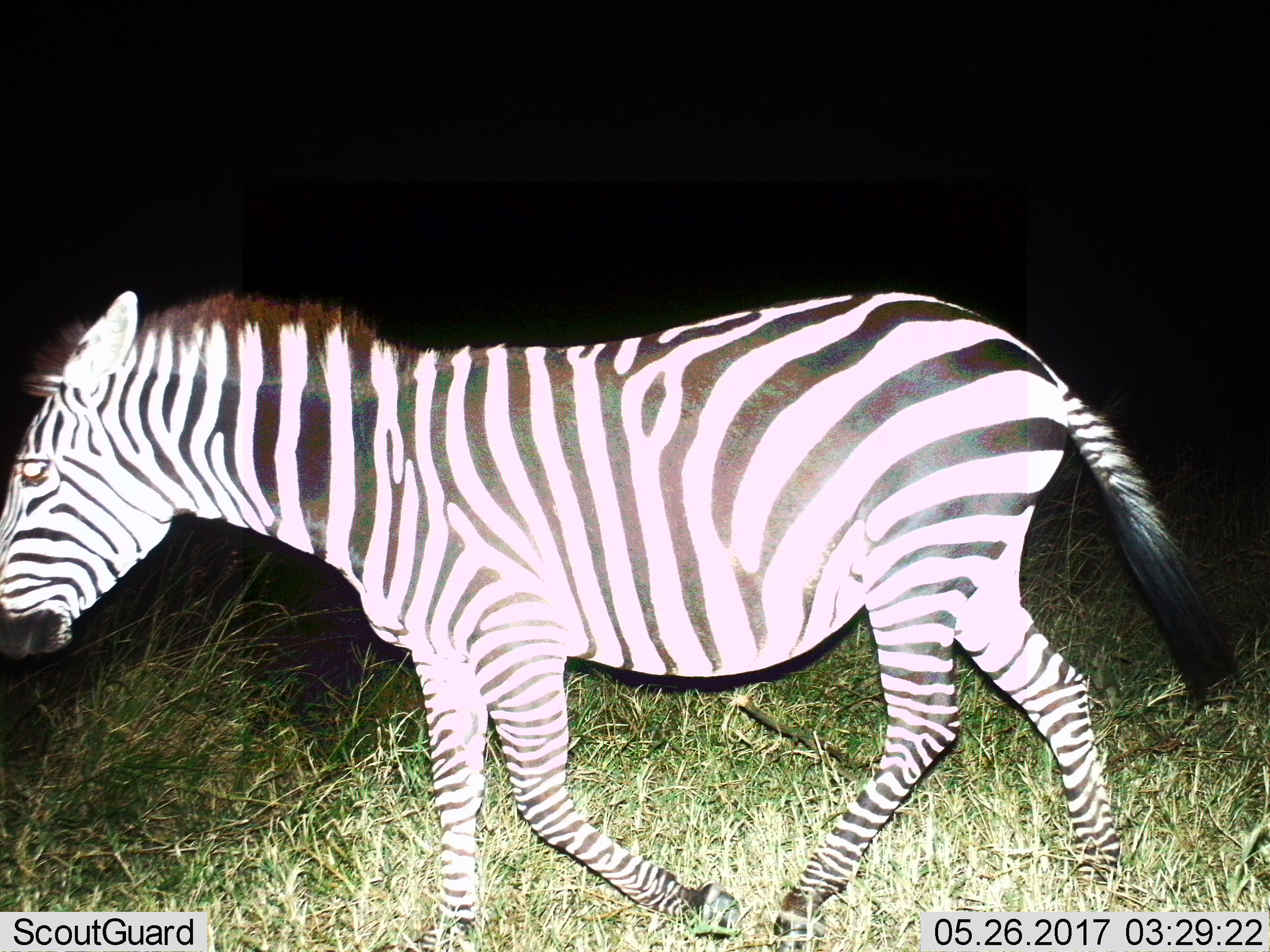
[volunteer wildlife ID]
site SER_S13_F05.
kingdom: Animalia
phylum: Chordata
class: Mammalia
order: Perissodactyla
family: Equidae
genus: Equus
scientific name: Equus quagga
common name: plains zebra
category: zebraplains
Zebraplains (plains zebra) (Equus quagga), count 1. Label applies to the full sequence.